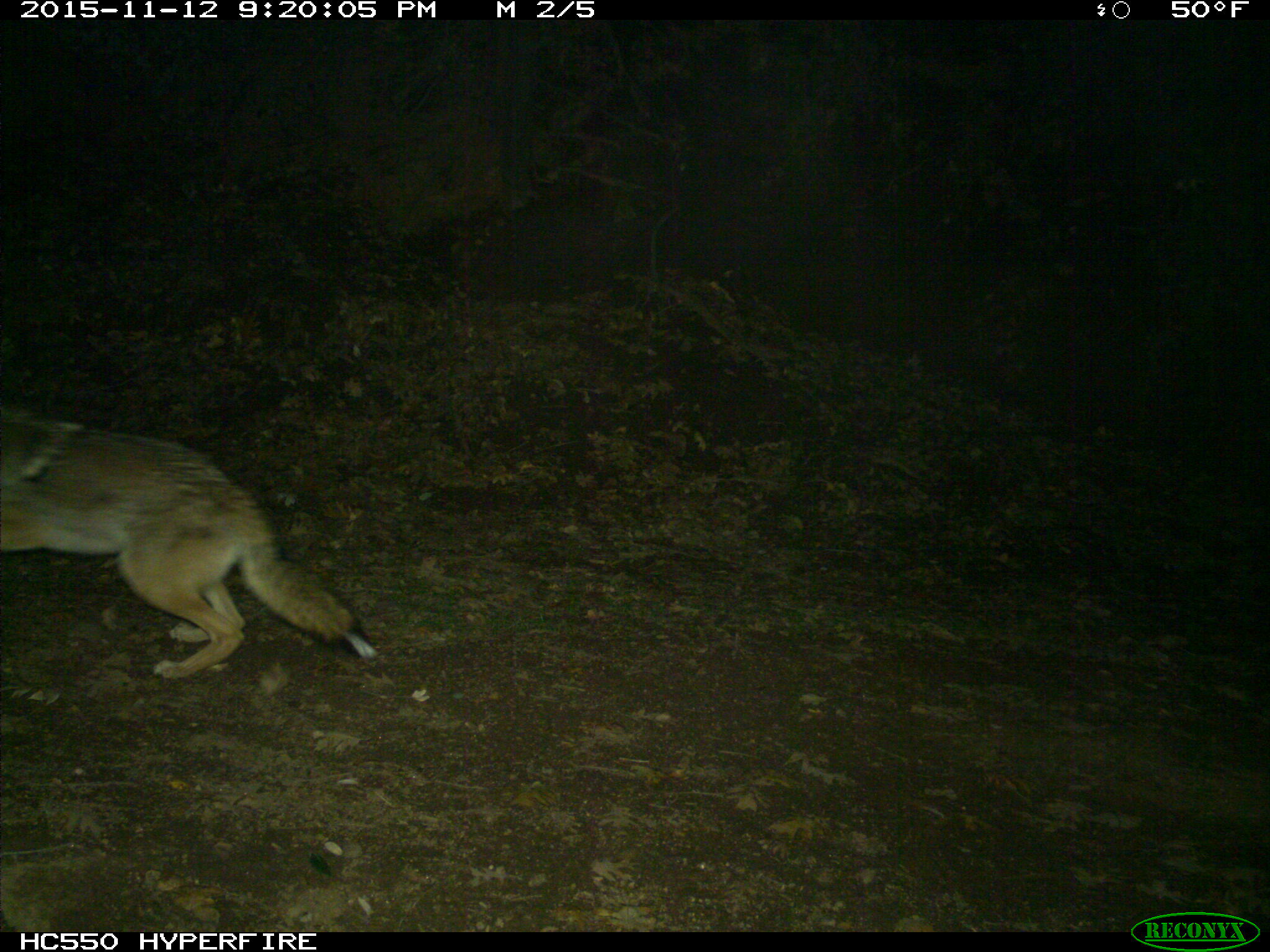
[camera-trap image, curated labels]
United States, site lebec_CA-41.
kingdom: Animalia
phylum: Chordata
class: Mammalia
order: Carnivora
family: Canidae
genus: Canis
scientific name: Canis latrans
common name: coyote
Canis latrans (coyote).